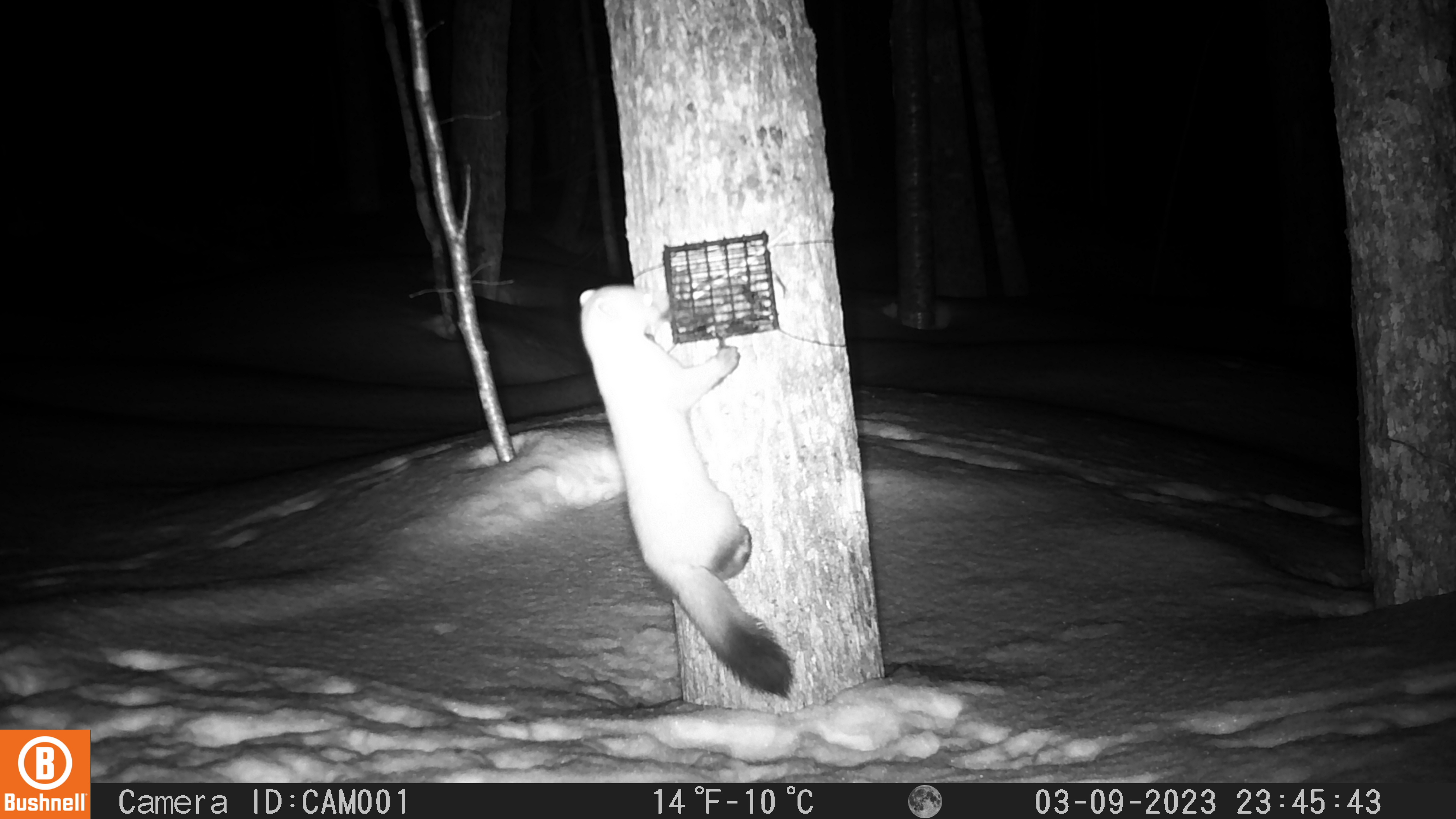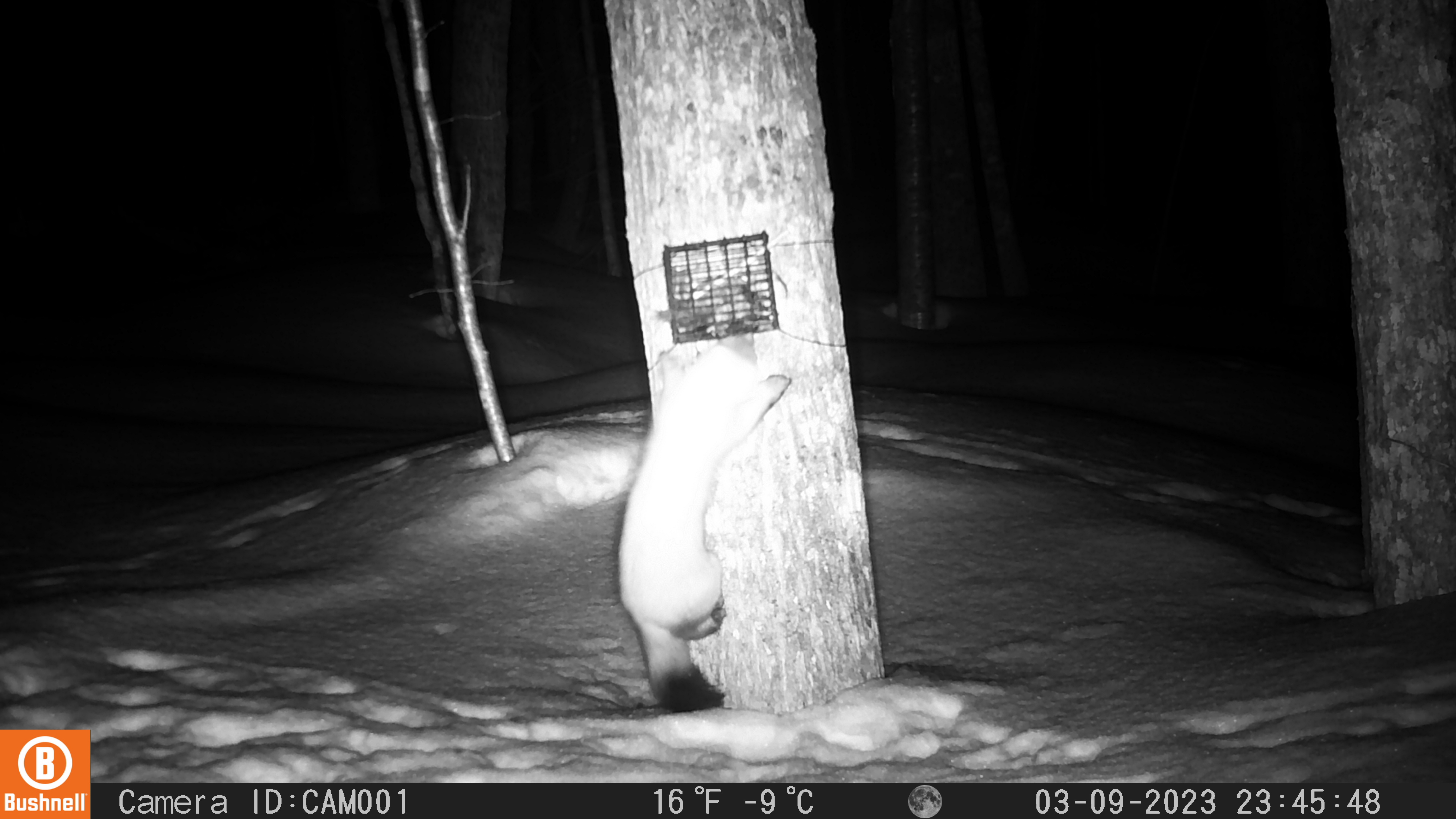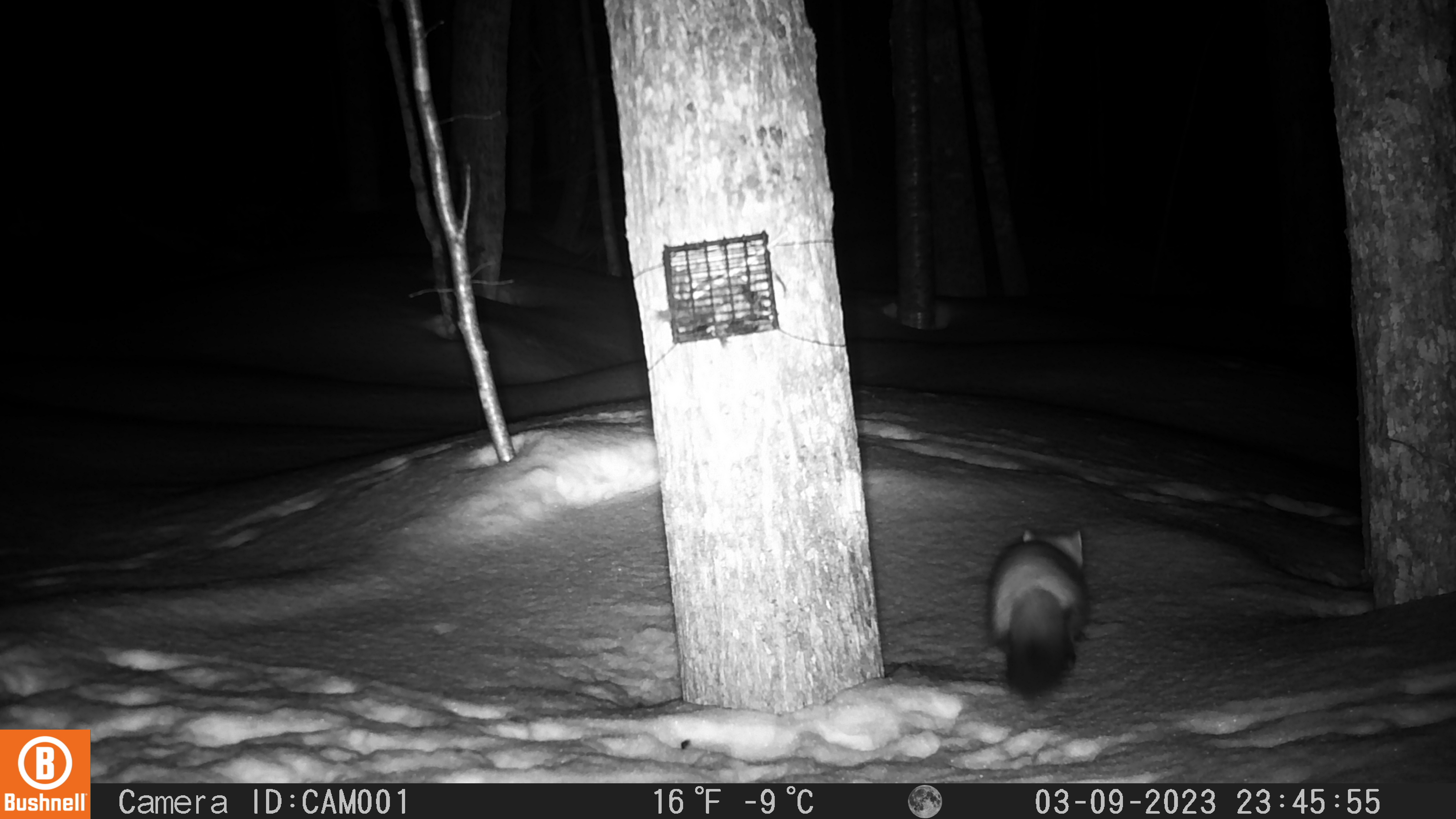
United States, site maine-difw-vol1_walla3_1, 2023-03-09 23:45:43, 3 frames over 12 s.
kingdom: Animalia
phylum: Chordata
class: Mammalia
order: Carnivora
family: Mustelidae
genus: Martes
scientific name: Martes americana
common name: american marten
American marten (Martes americana).